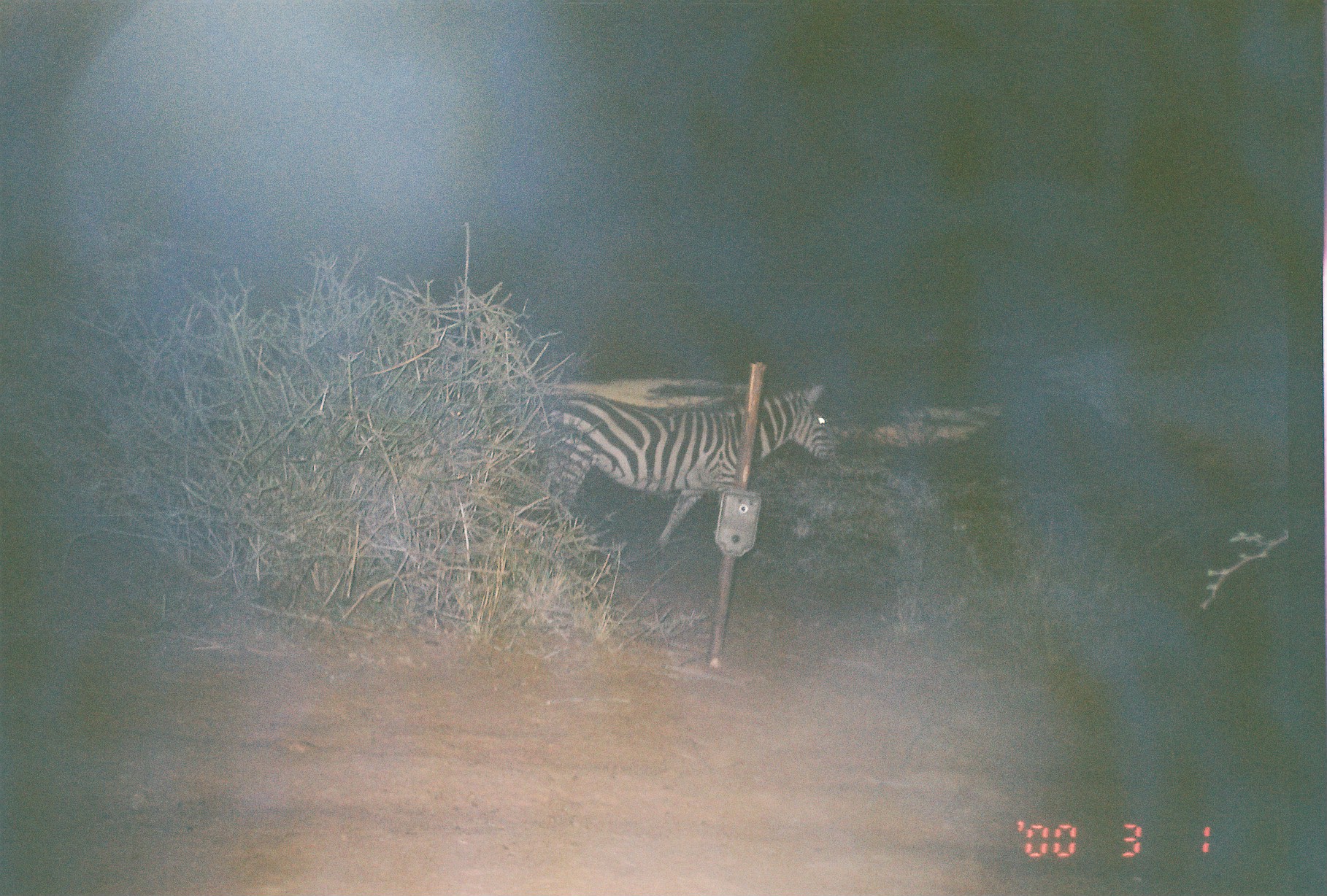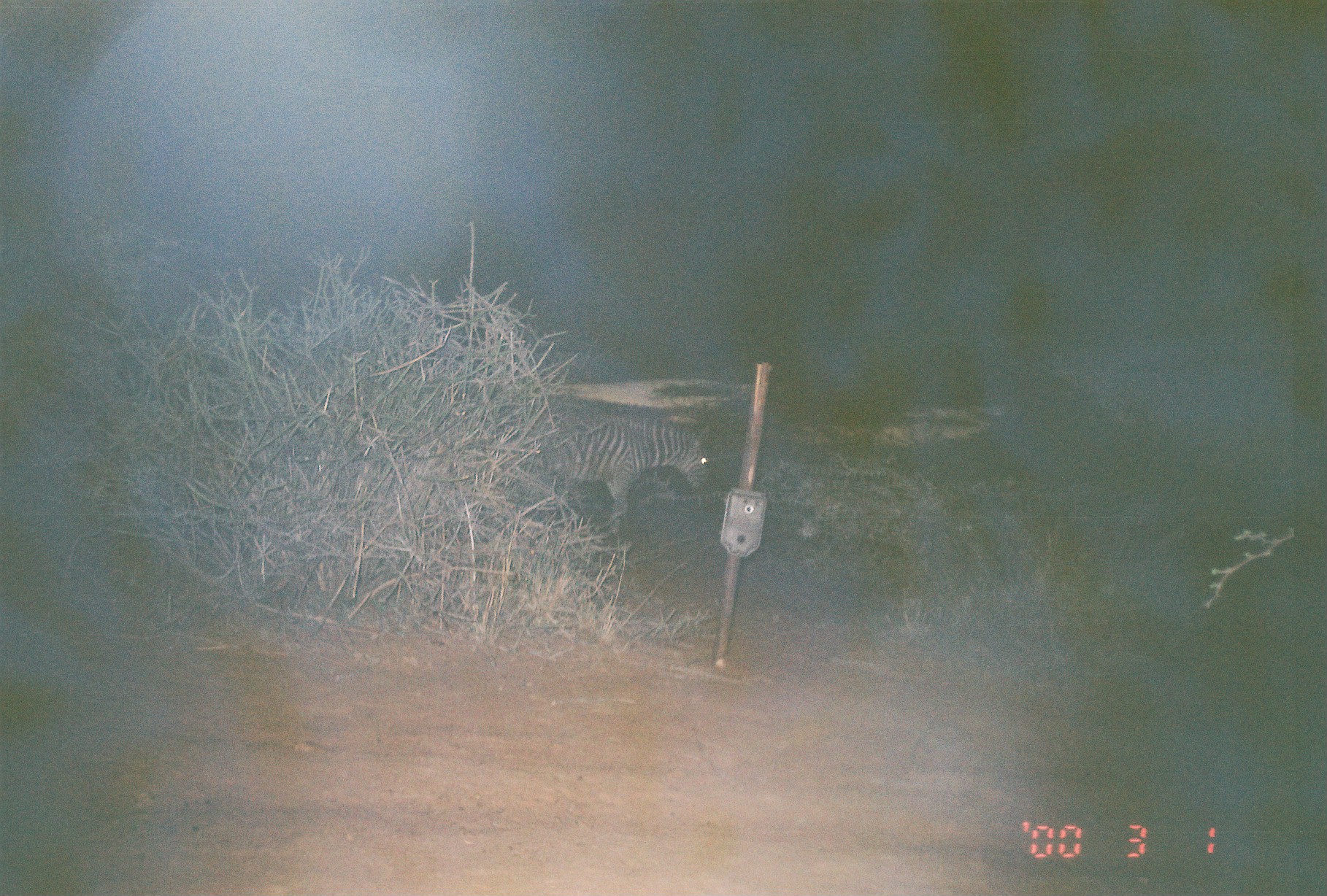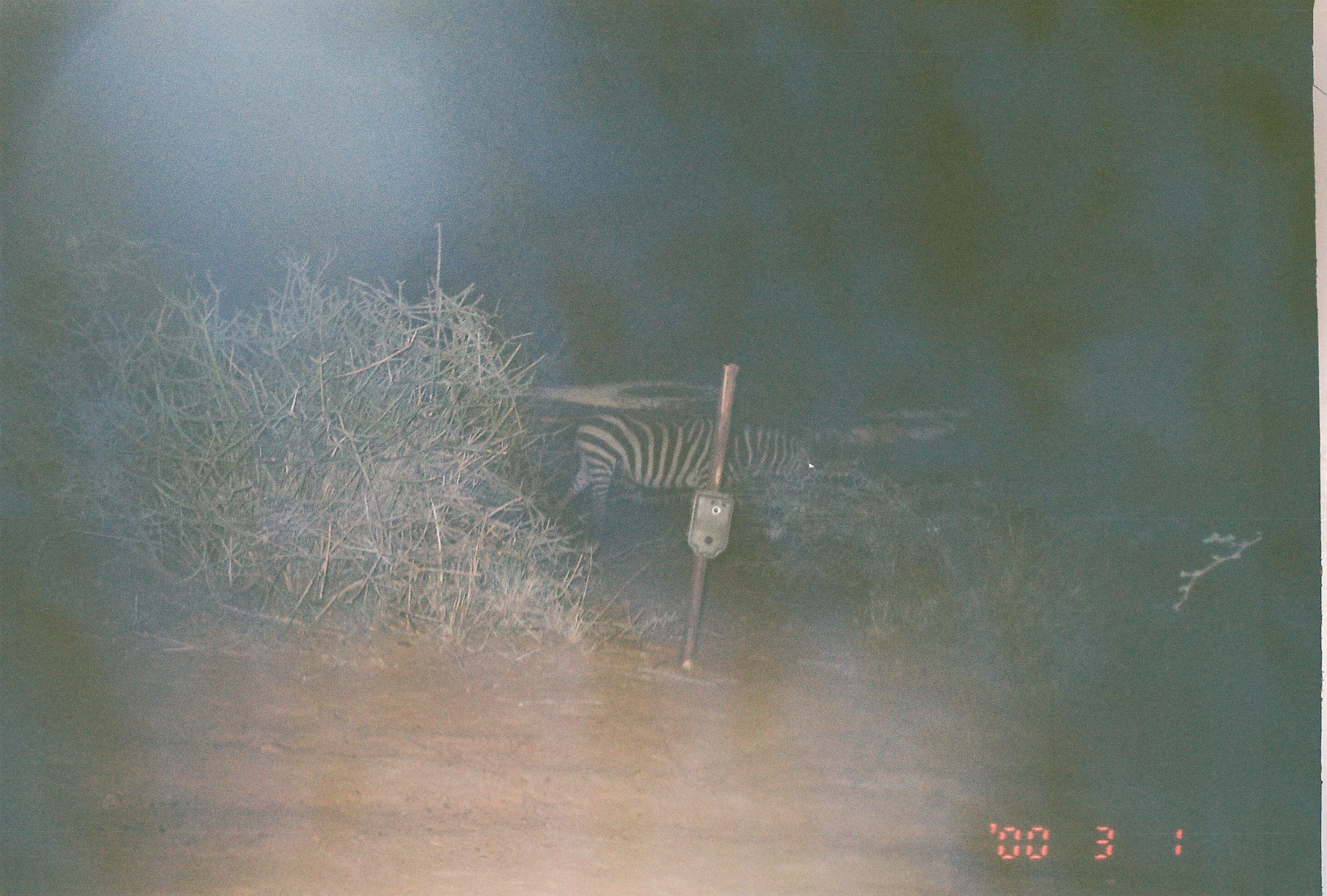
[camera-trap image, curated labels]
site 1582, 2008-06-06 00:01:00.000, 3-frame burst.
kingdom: Animalia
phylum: Chordata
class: Mammalia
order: Perissodactyla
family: Equidae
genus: Equus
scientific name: Equus quagga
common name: plains zebra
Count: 1.